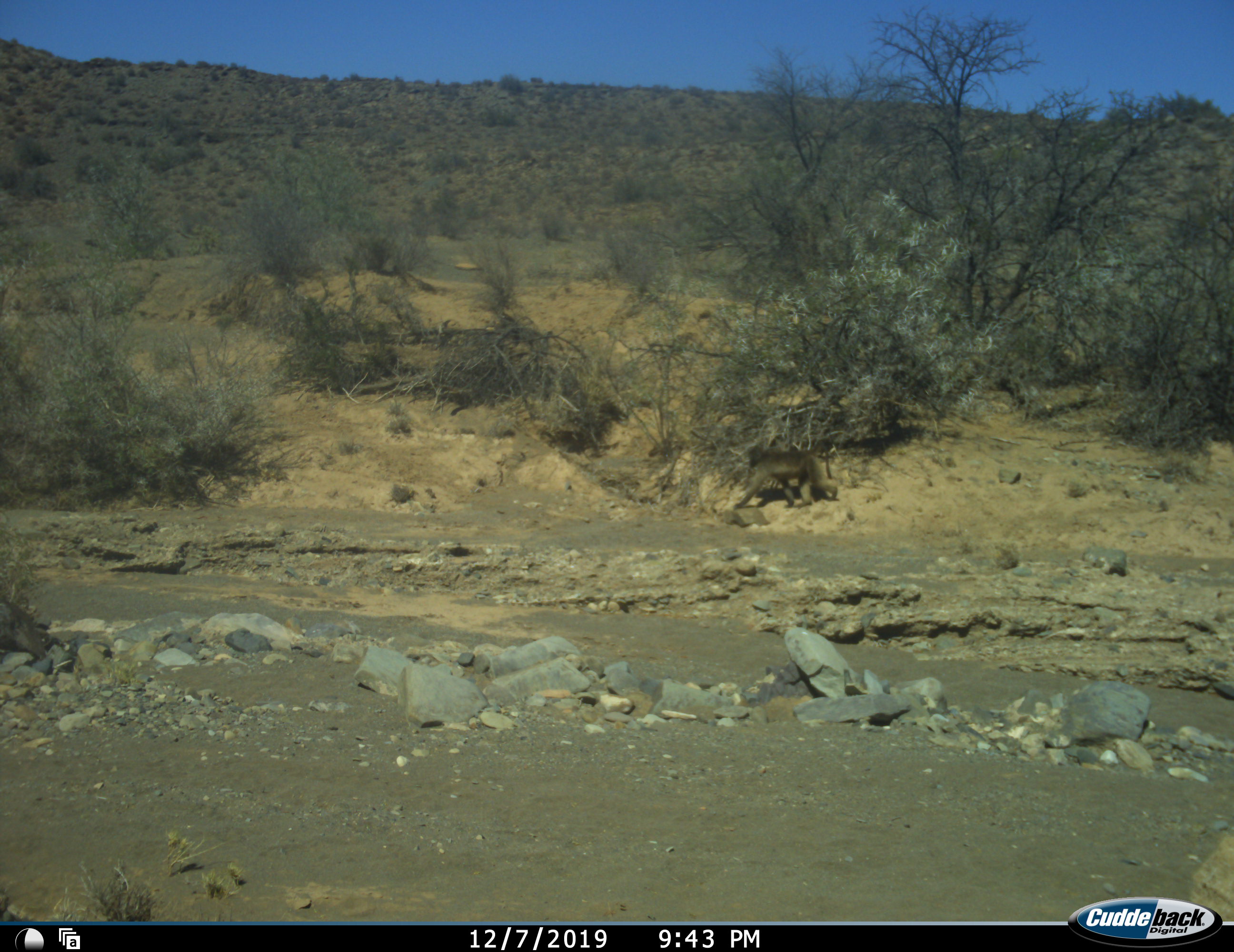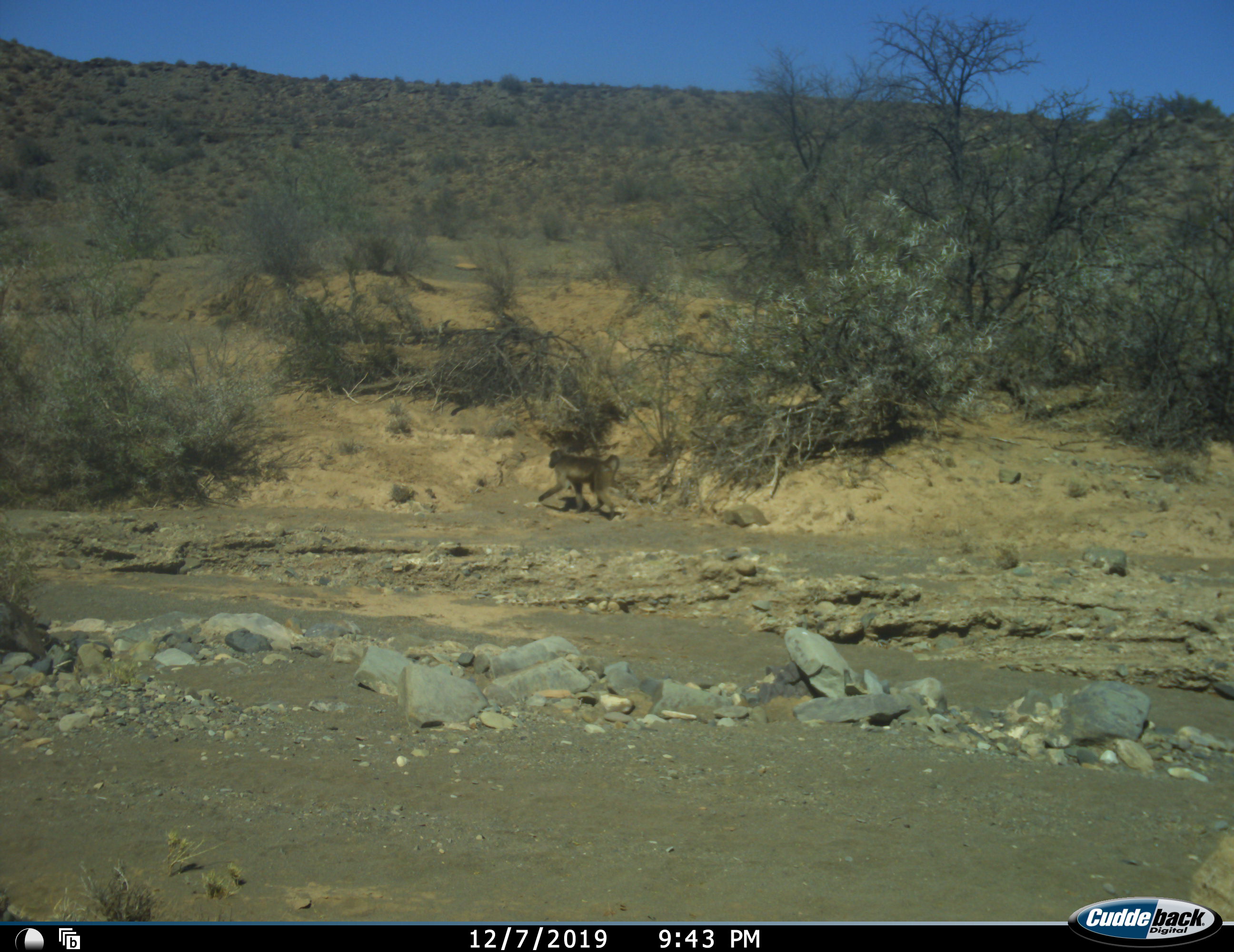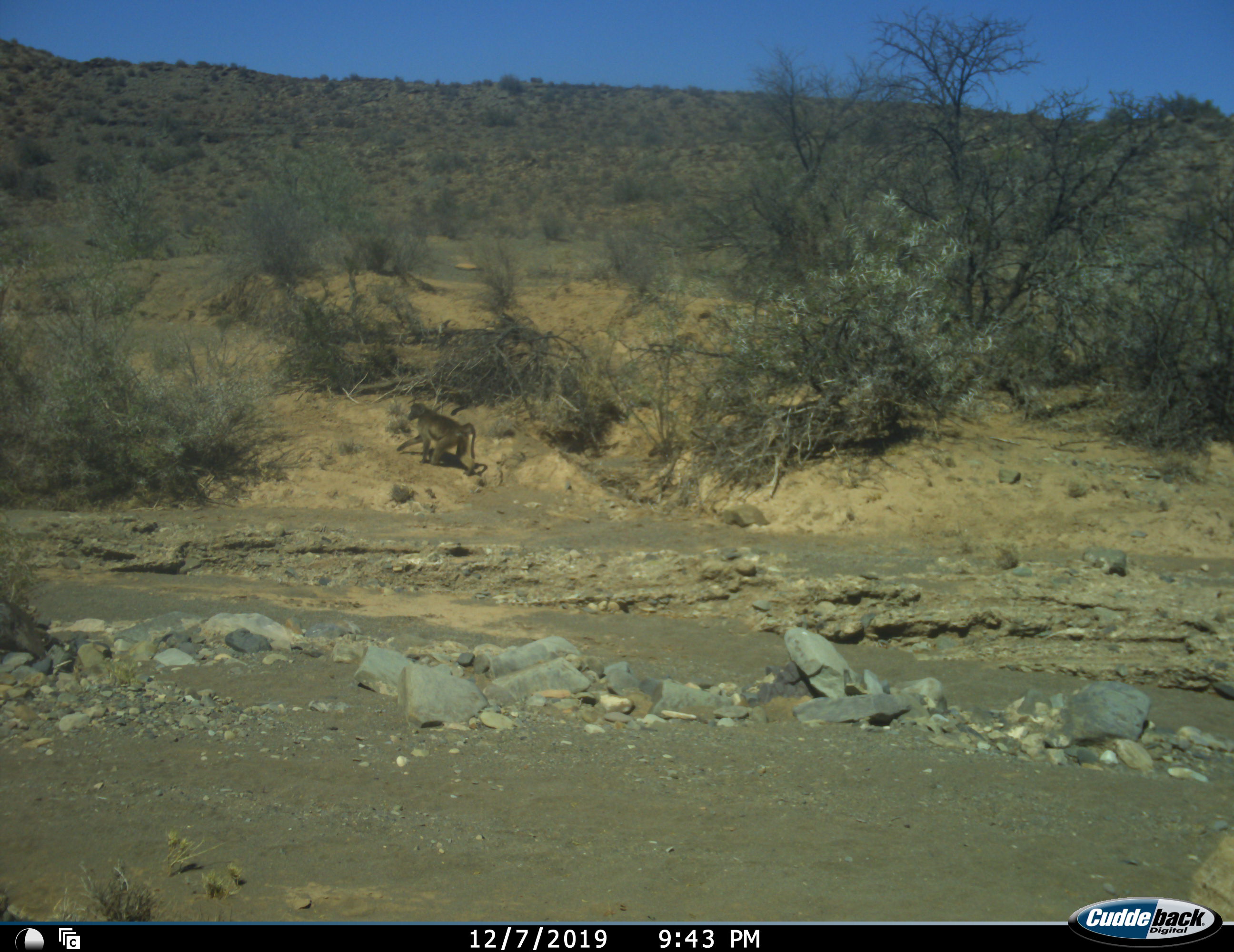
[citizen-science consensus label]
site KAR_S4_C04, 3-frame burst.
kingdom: Animalia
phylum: Chordata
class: Mammalia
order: Primates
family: Cercopithecidae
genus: Papio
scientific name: Papio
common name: baboon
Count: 1.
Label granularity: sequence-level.